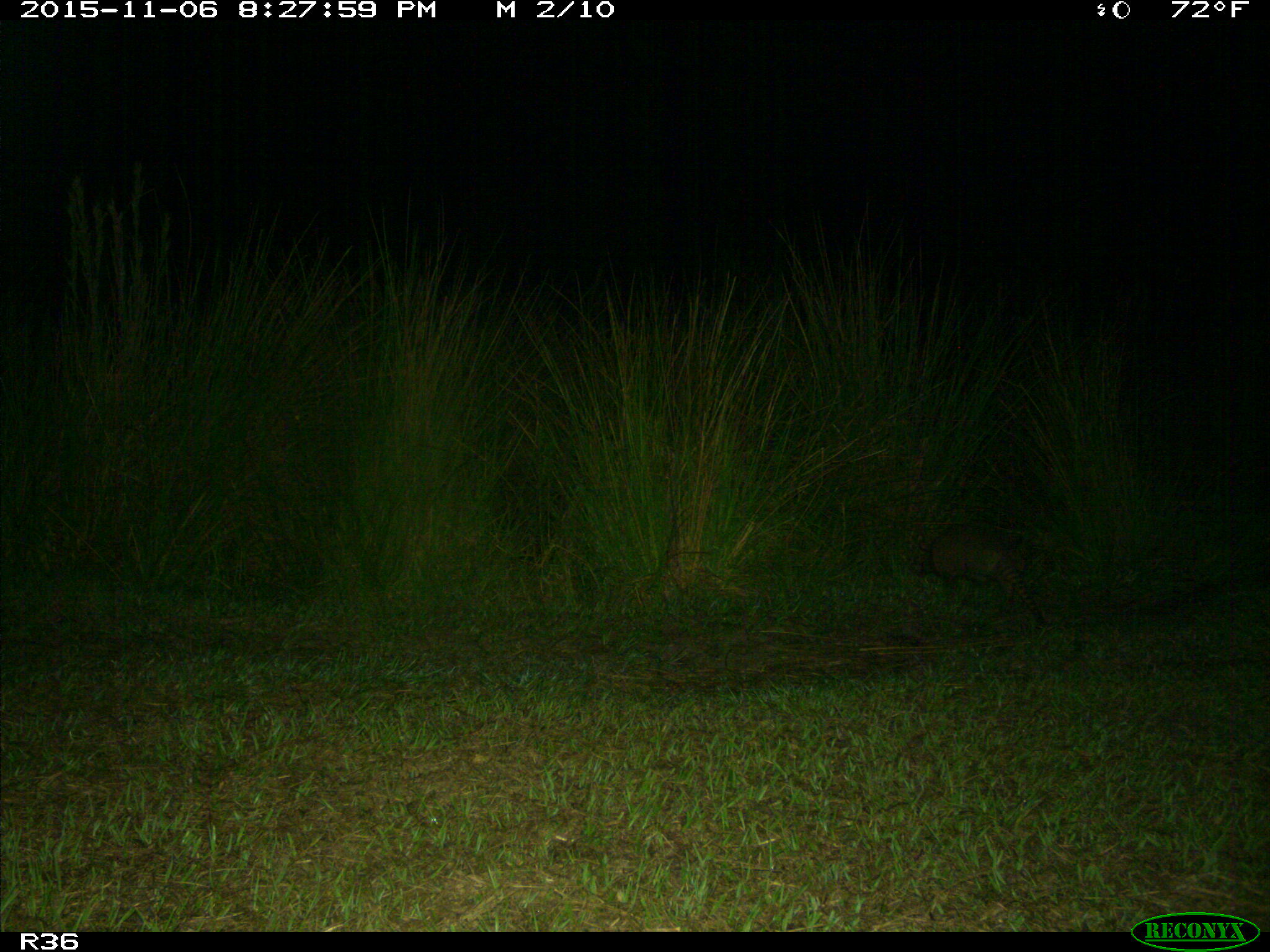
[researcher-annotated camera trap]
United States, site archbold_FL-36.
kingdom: Animalia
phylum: Chordata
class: Mammalia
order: Cingulata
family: Dasypodidae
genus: Dasypus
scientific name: Dasypus novemcinctus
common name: nine-banded armadillo